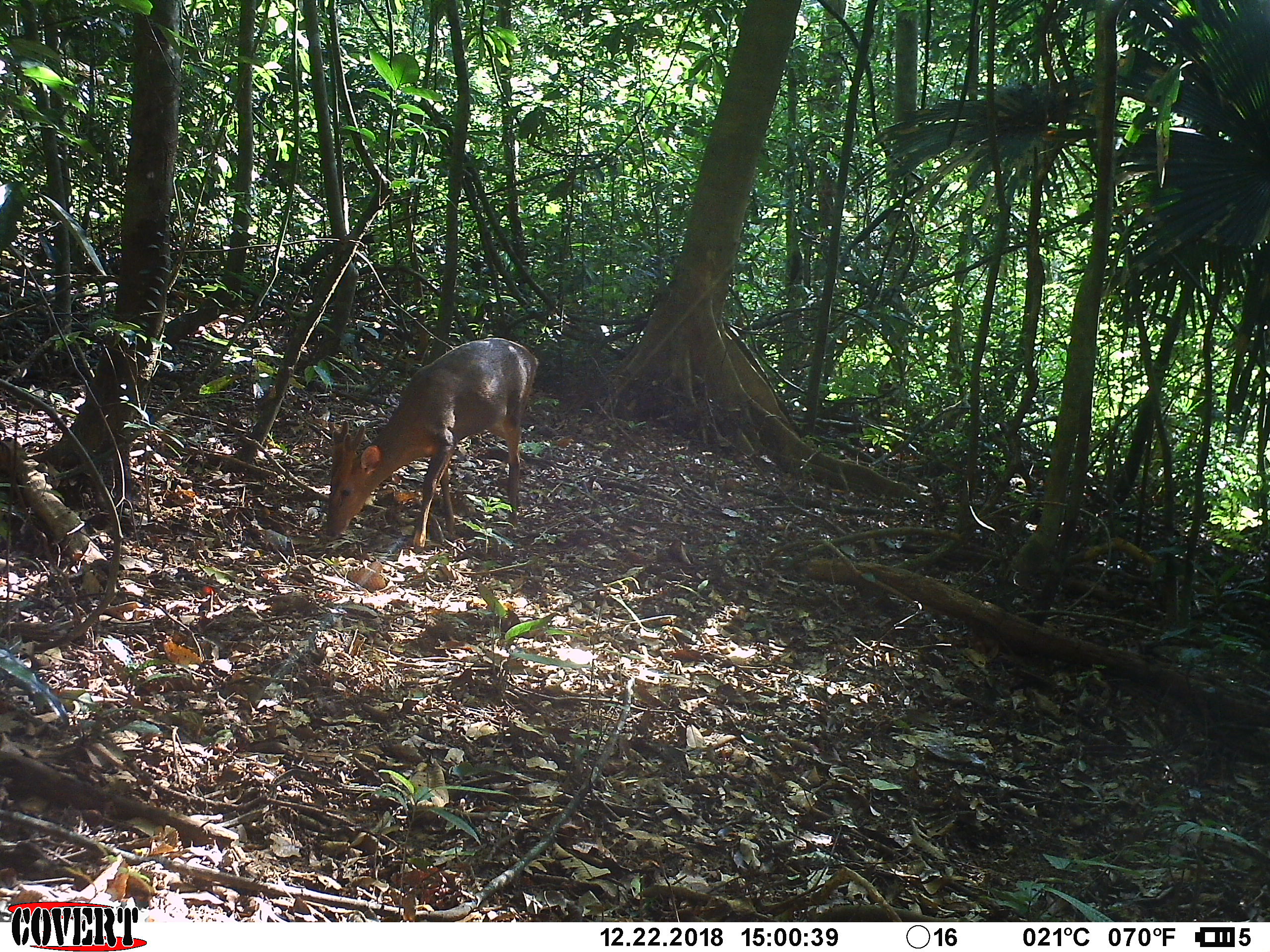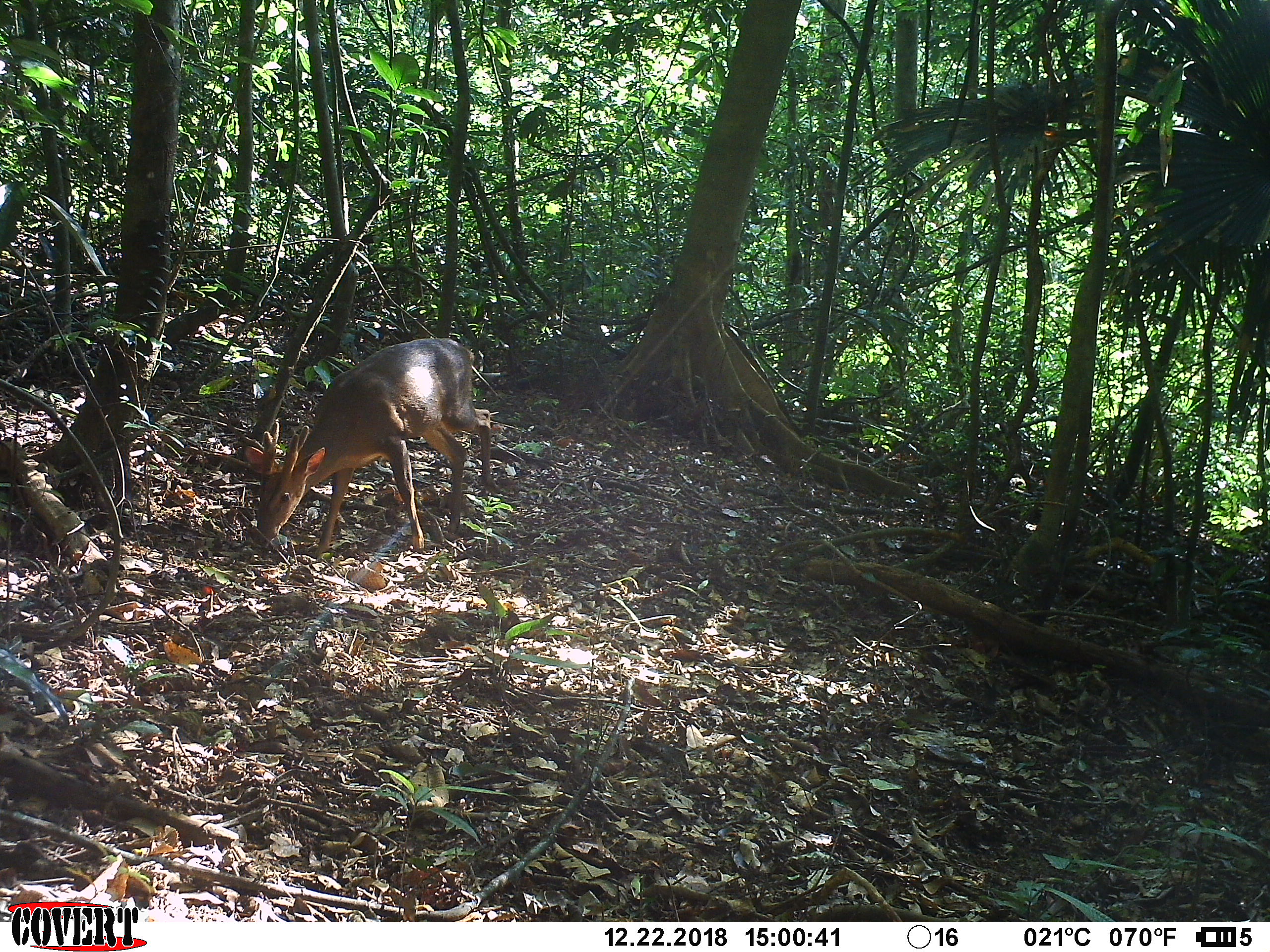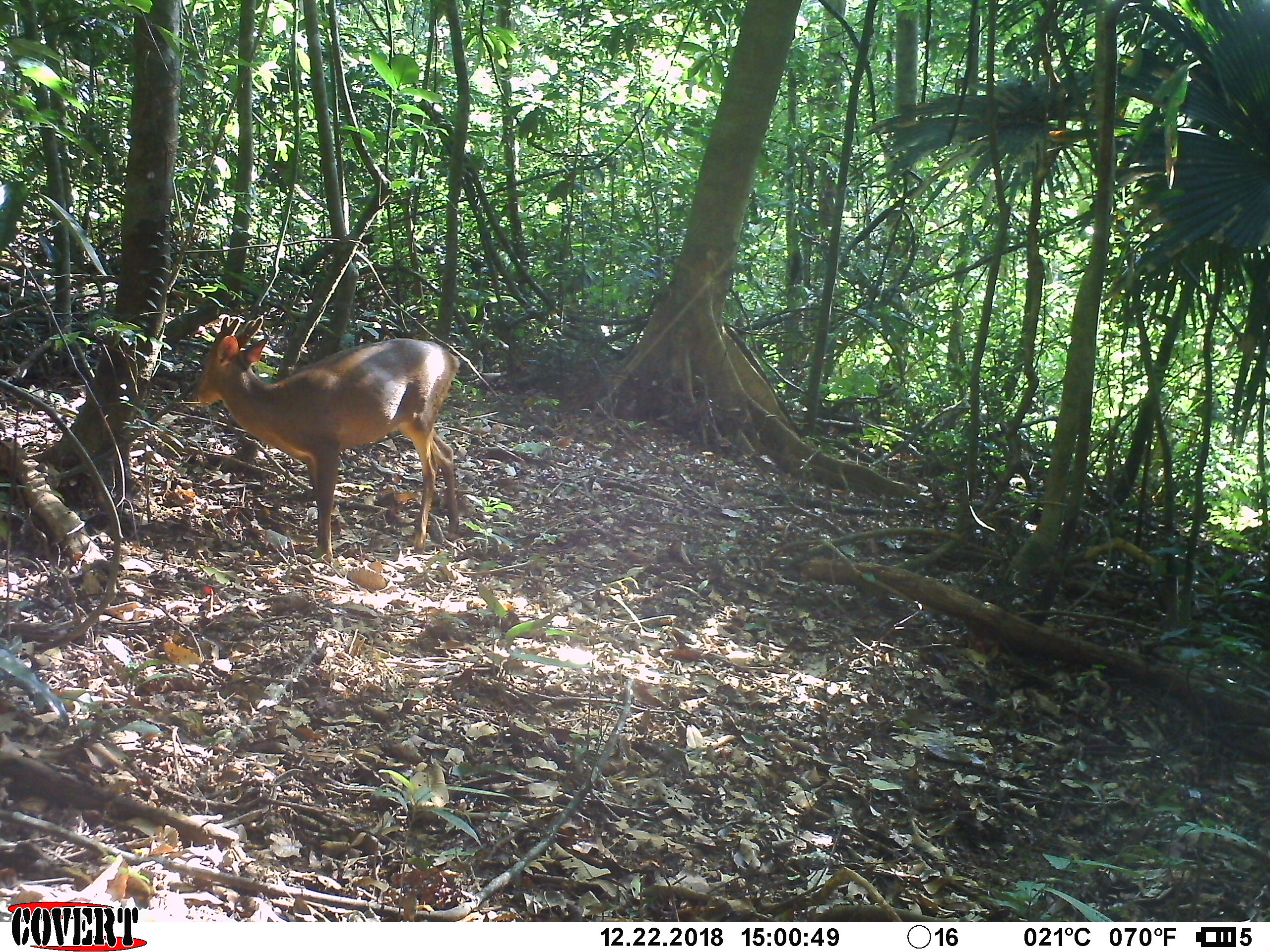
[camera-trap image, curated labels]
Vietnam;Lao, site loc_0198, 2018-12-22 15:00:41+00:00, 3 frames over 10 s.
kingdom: Animalia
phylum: Chordata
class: Mammalia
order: Artiodactyla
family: Cervidae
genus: Muntiacus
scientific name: Muntiacus vuquangensis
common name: large-antlered muntjac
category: large antlered muntjac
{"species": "large antlered muntjac (large-antlered muntjac) (Muntiacus vuquangensis)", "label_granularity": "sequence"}